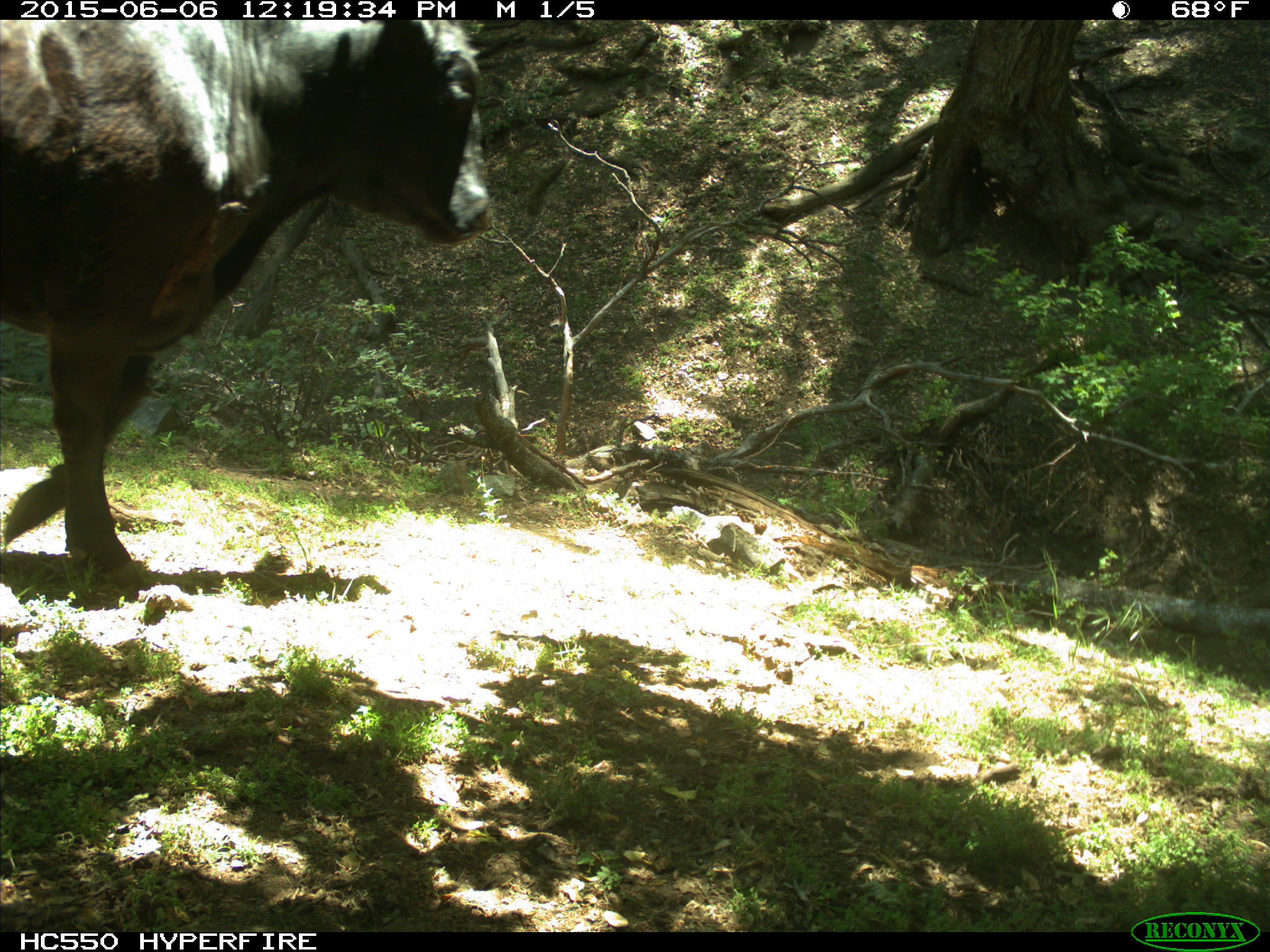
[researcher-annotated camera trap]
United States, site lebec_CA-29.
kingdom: Animalia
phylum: Chordata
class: Mammalia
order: Artiodactyla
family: Bovidae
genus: Bos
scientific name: Bos taurus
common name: domestic cow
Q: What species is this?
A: Bos taurus (domestic cow).